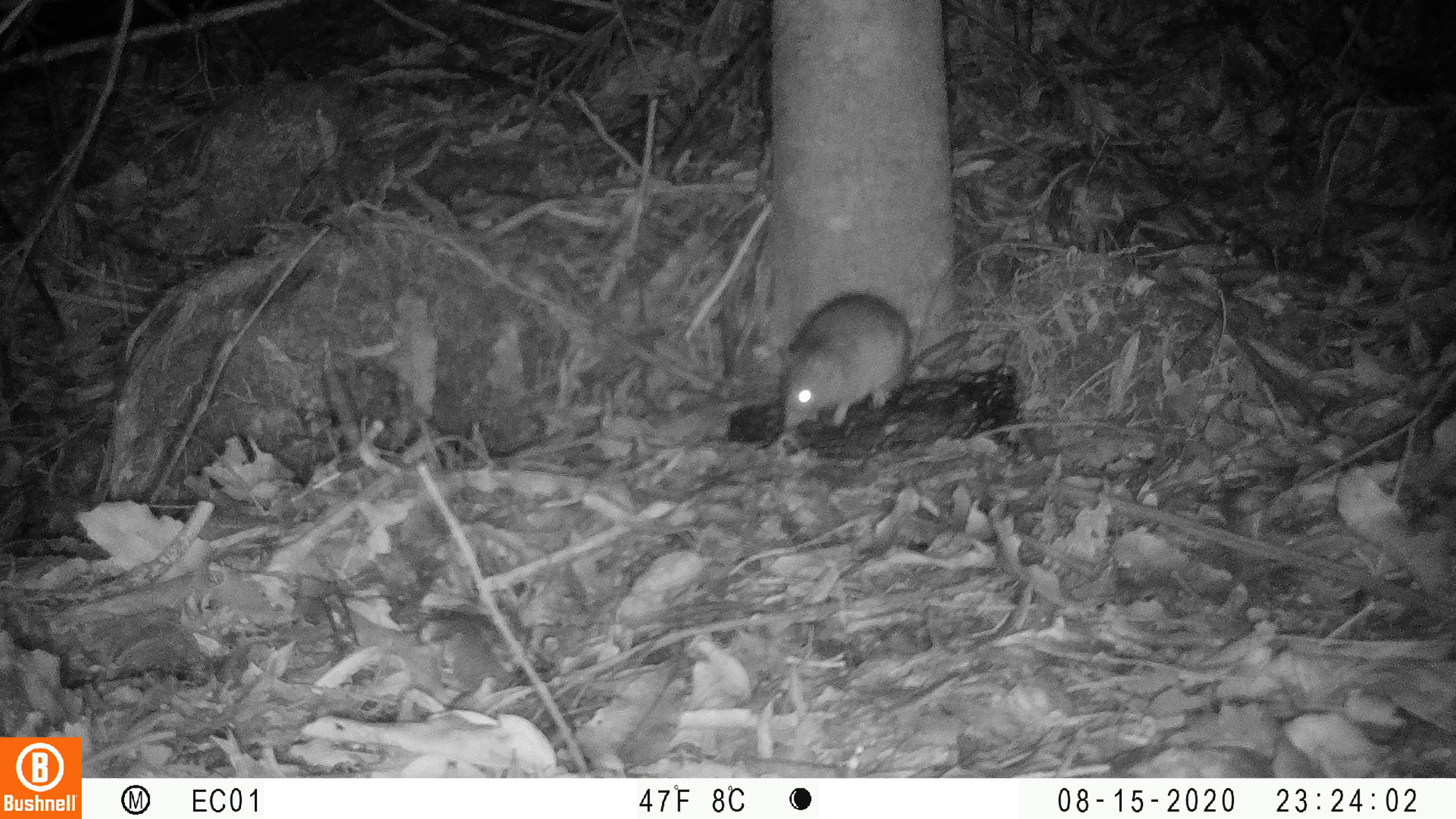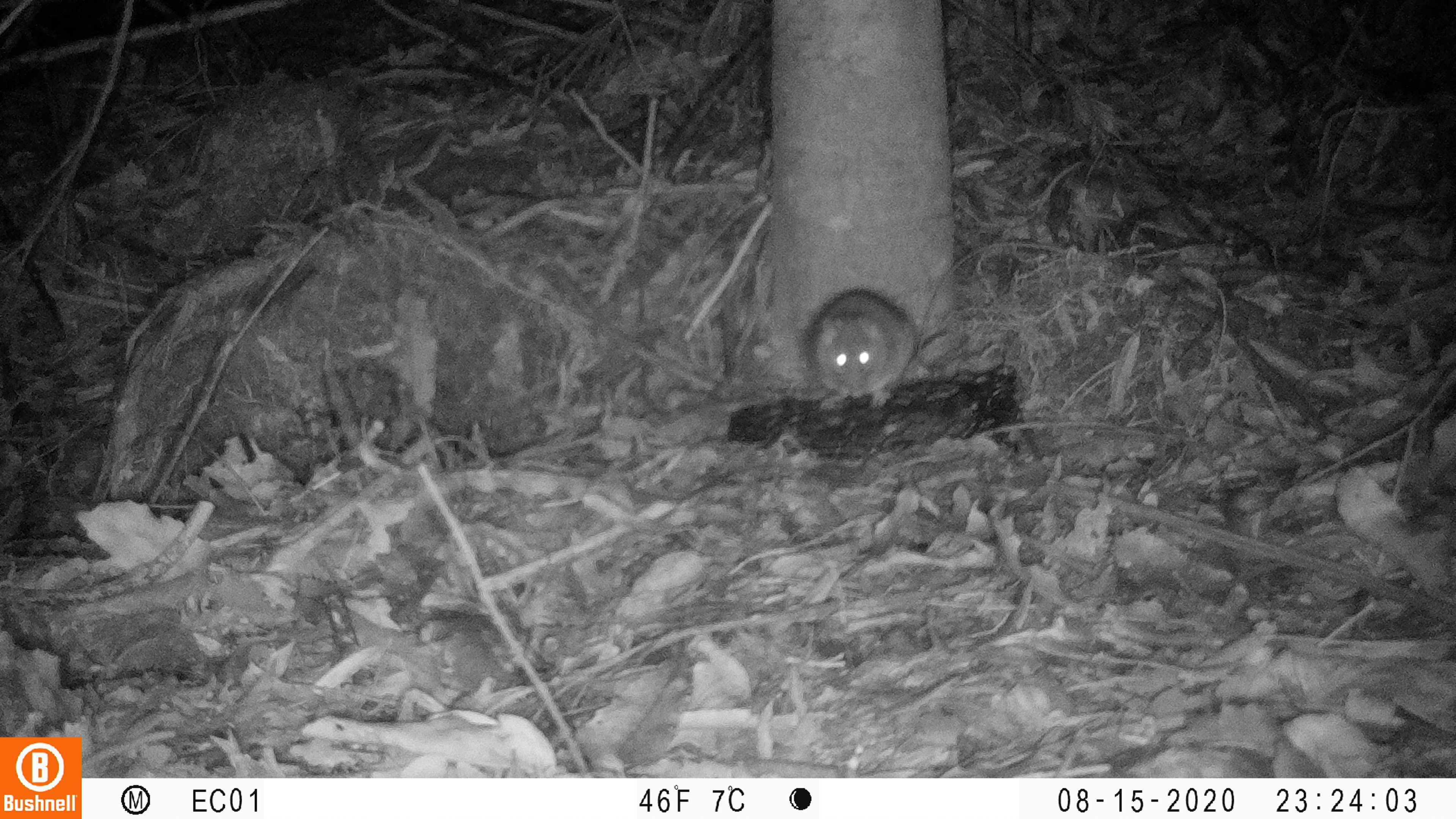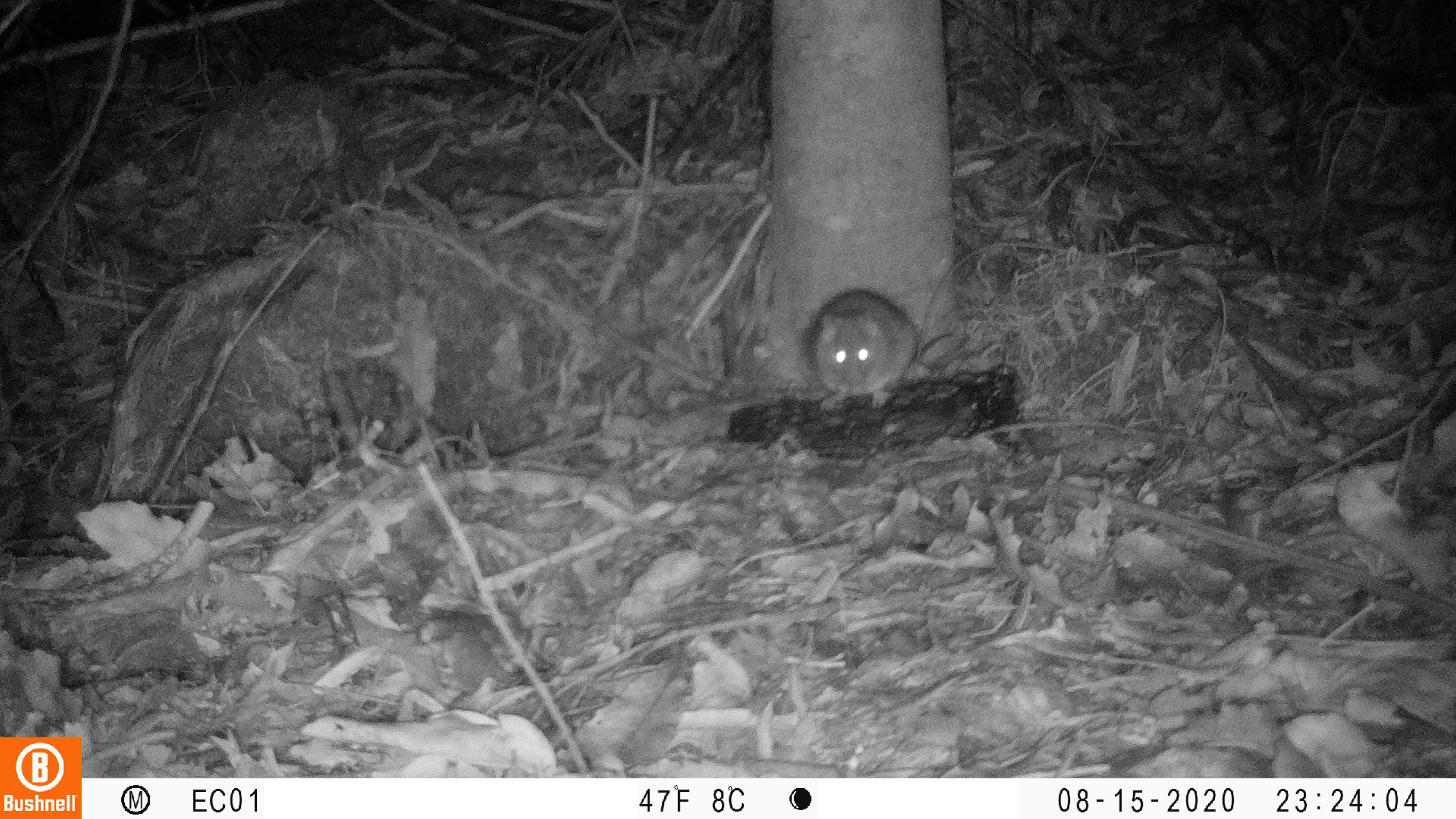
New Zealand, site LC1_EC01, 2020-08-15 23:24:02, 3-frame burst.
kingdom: Animalia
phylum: Chordata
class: Mammalia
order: Rodentia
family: Muridae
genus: Rattus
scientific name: Rattus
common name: rat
Rat (Rattus).